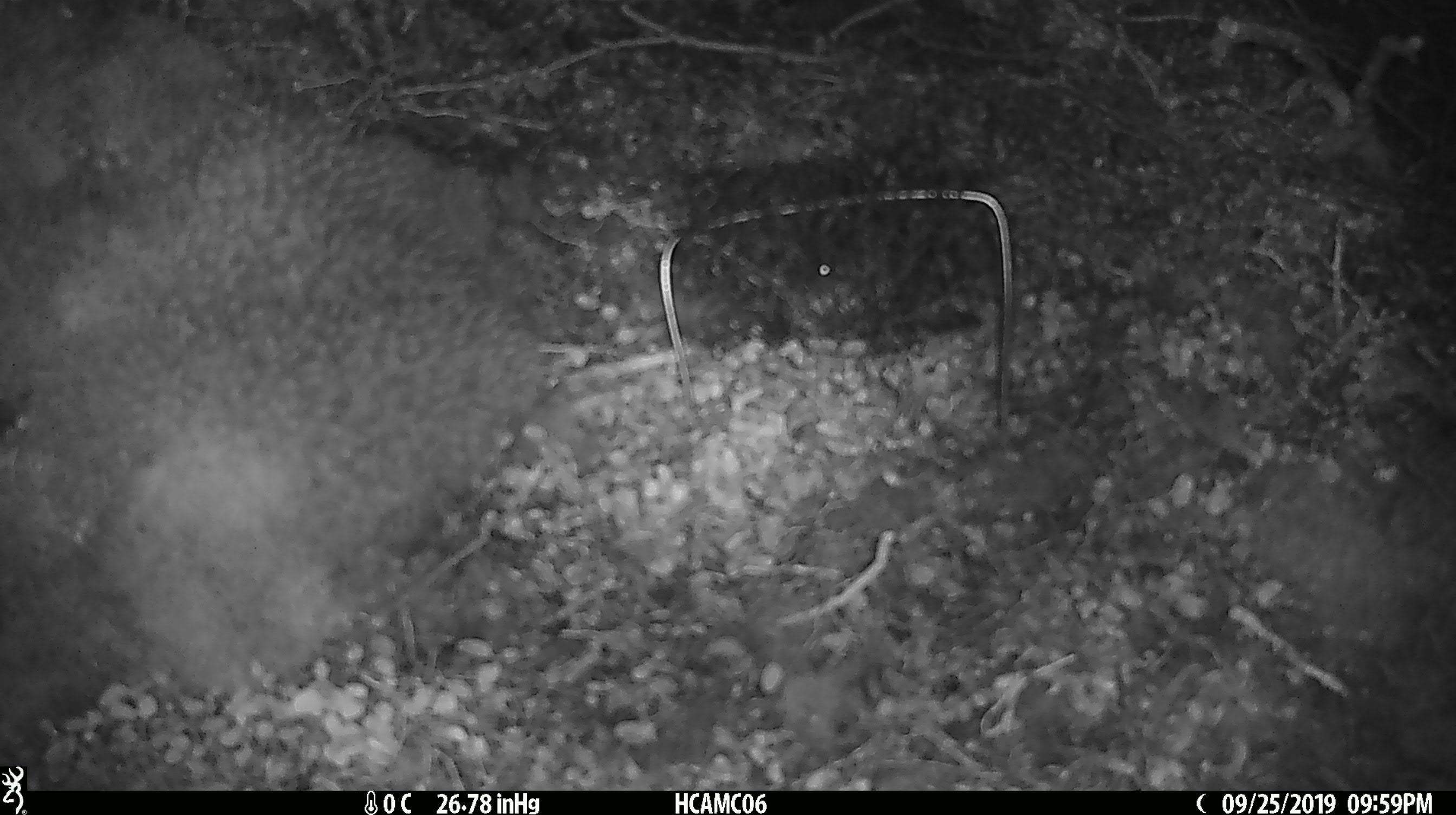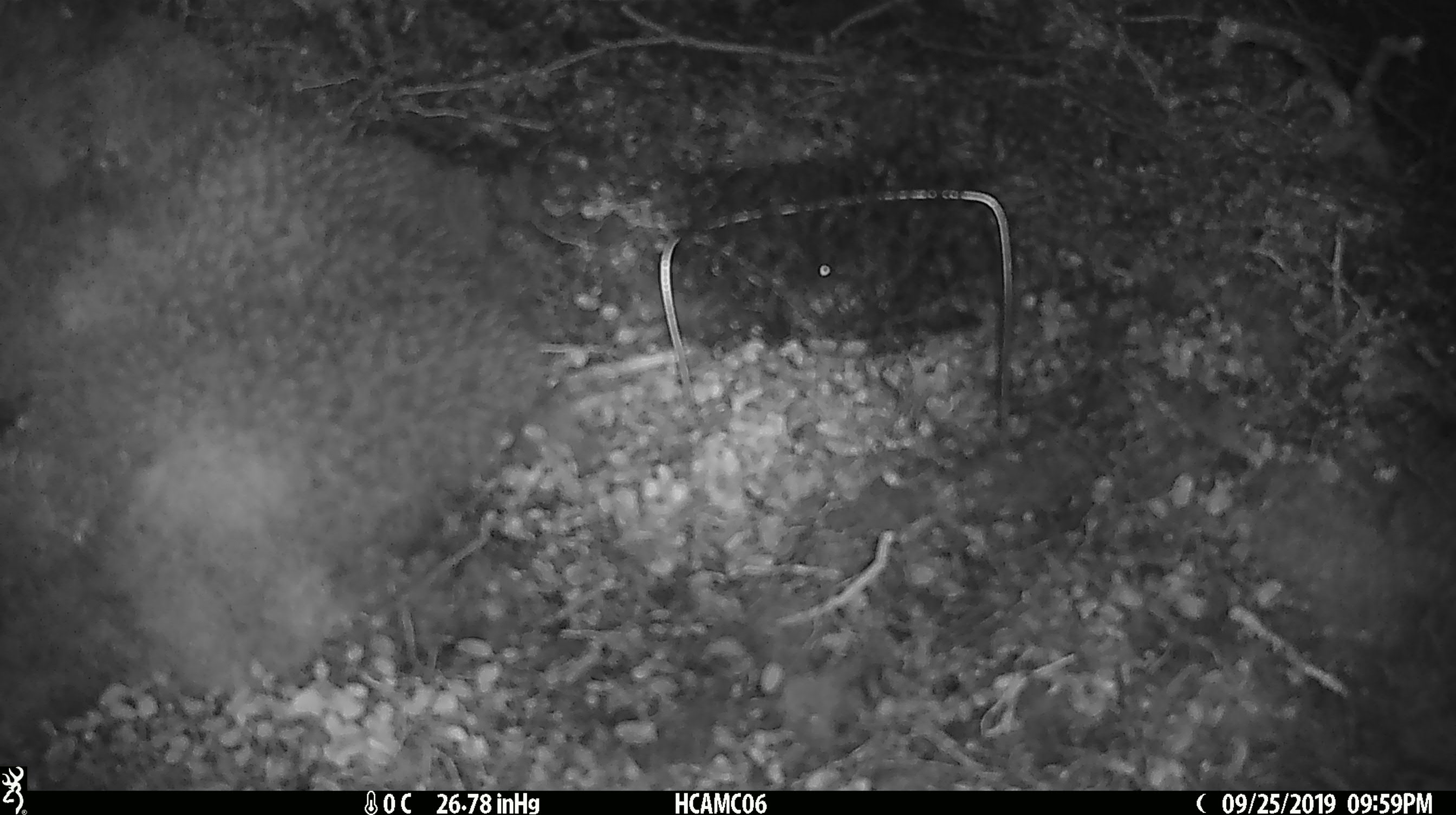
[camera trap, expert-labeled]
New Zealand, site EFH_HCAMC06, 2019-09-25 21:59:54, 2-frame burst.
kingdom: Animalia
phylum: Chordata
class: Mammalia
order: Rodentia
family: Muridae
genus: Mus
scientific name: Mus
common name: mouse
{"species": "mouse (Mus)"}